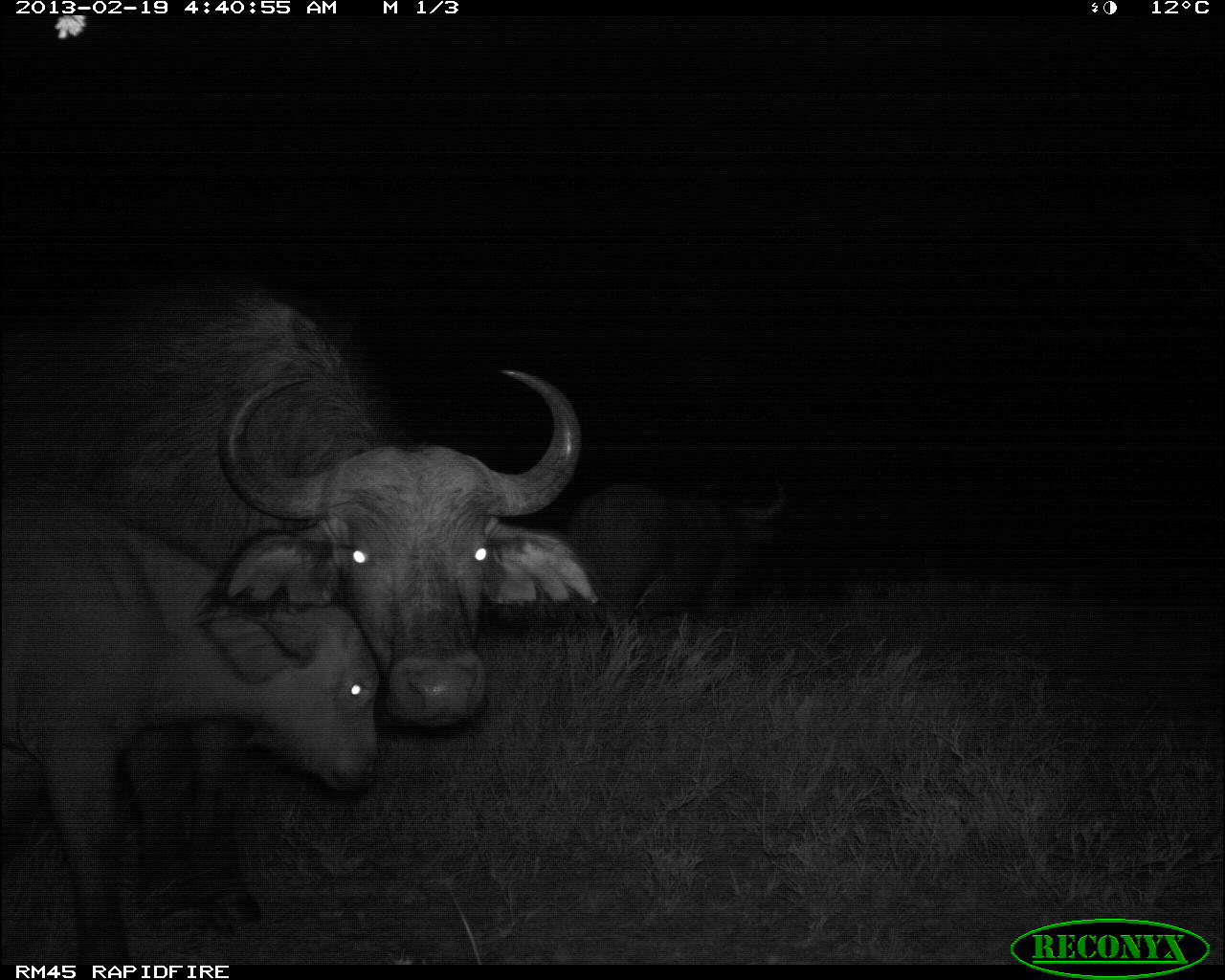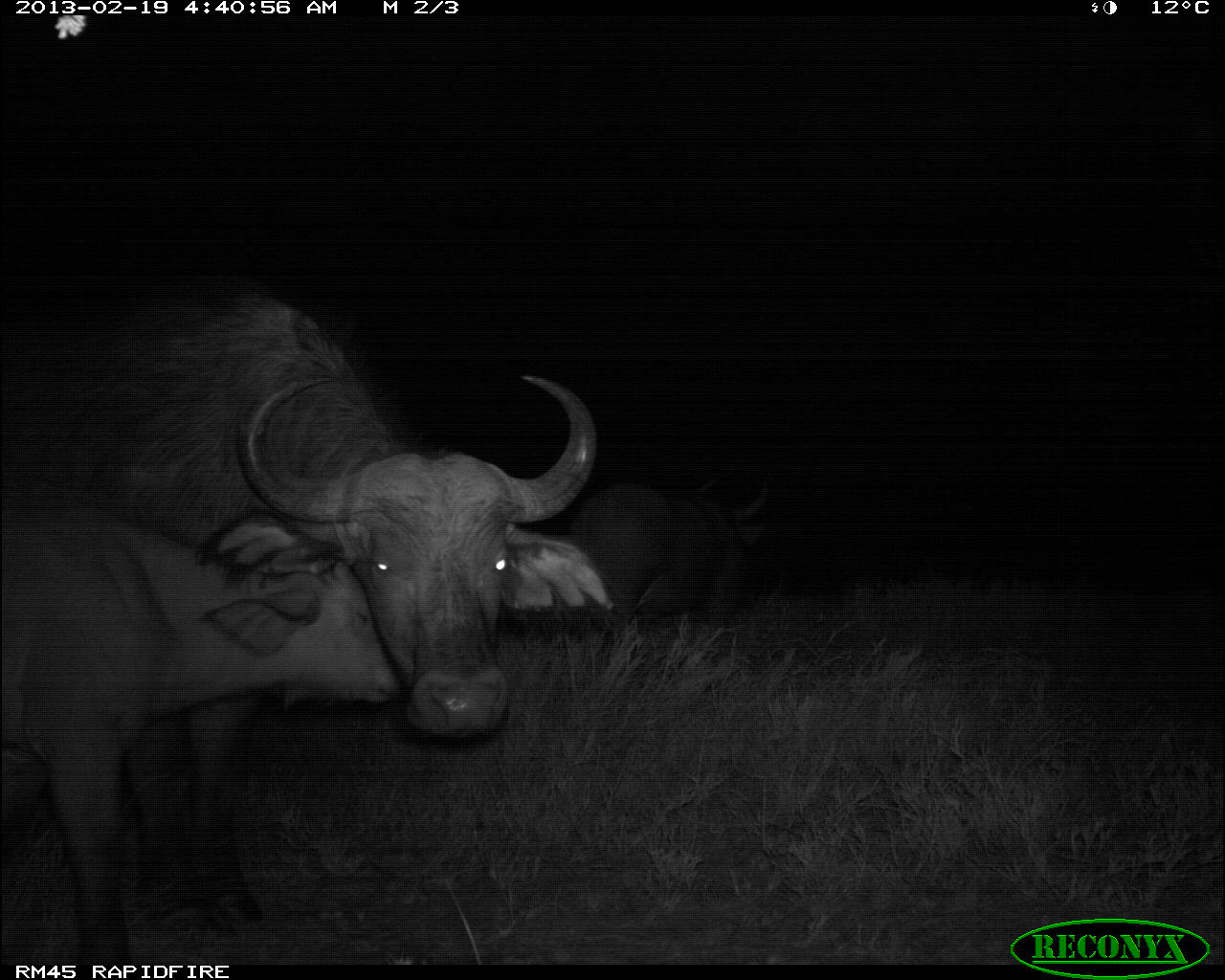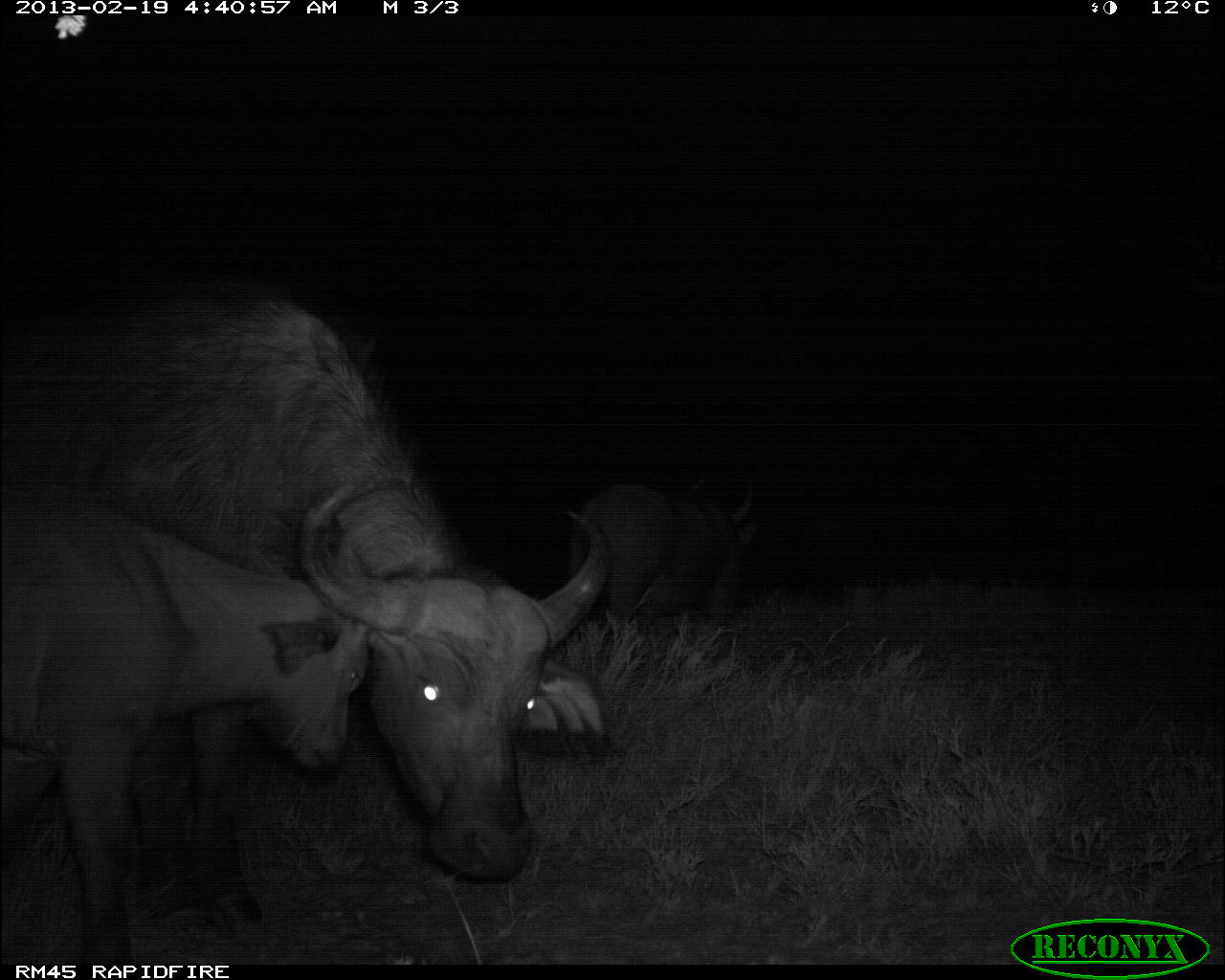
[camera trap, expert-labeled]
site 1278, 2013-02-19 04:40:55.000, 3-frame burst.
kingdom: Animalia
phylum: Chordata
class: Mammalia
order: Artiodactyla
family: Bovidae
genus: Syncerus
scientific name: Syncerus caffer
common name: african buffalo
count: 3